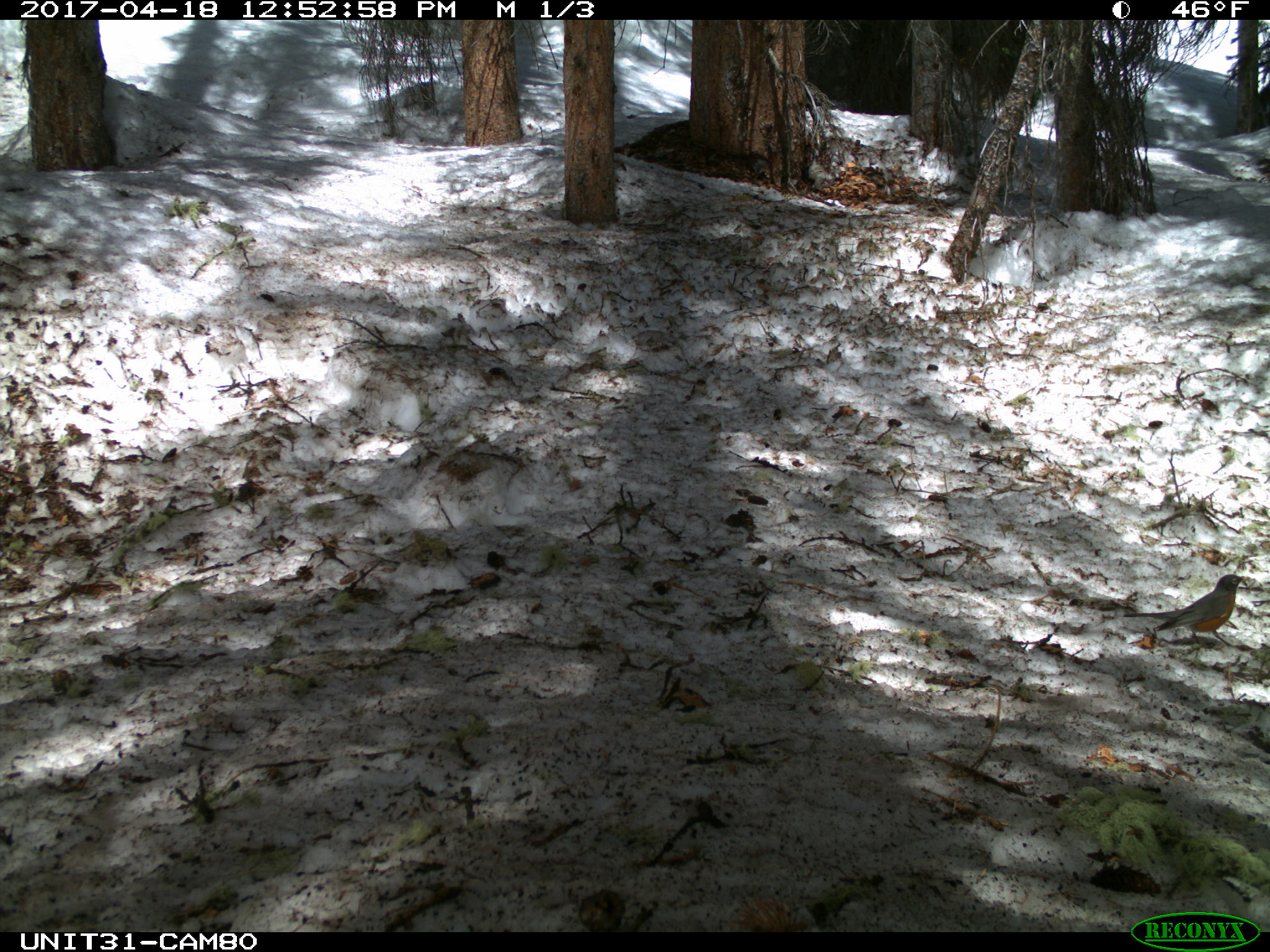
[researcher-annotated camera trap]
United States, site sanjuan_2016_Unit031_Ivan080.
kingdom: Animalia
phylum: Chordata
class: Aves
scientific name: Aves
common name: birds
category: unidentified bird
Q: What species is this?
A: Unidentified bird (birds) (Aves).